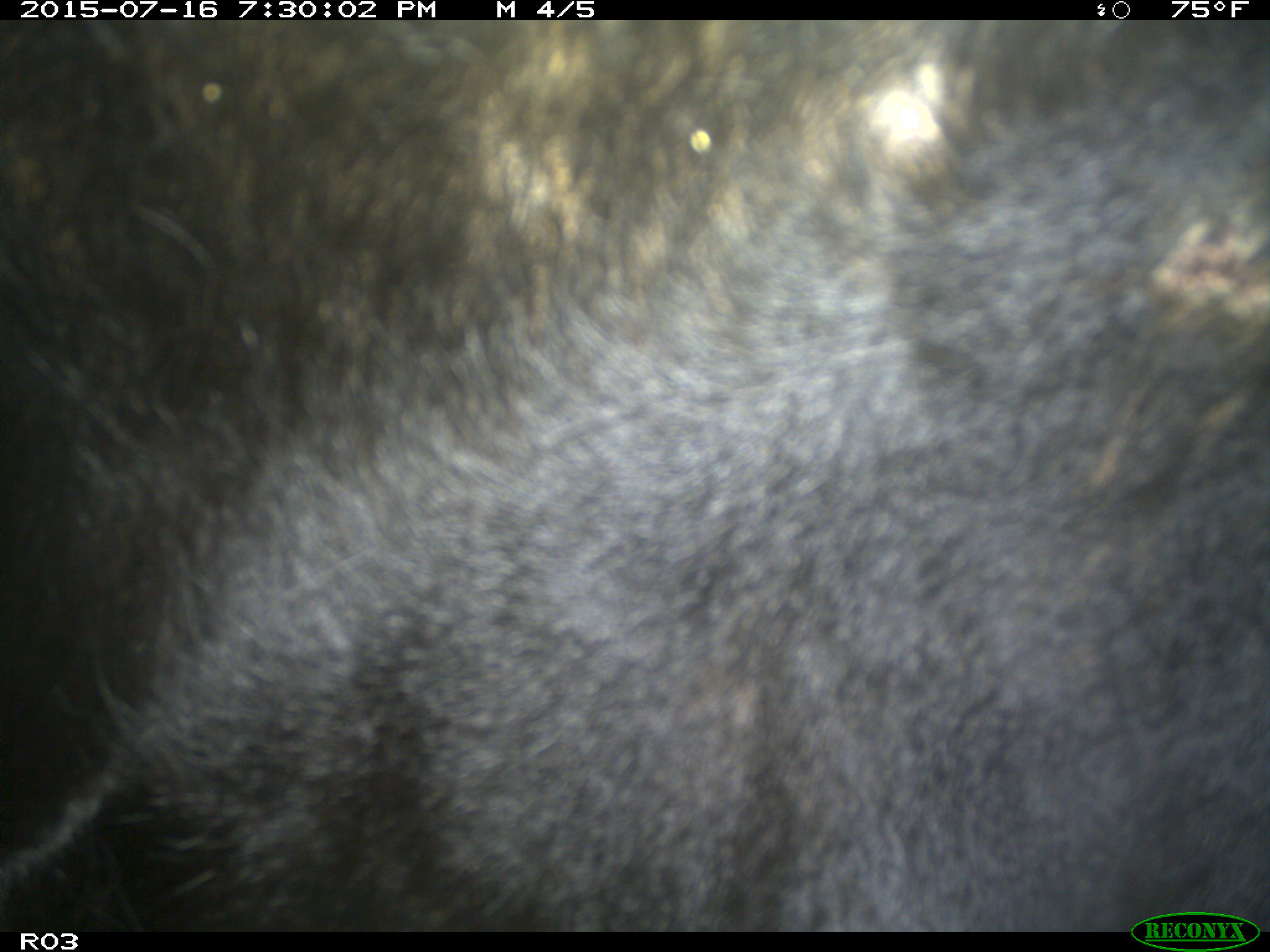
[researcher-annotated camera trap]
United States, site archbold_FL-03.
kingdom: Animalia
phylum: Chordata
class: Mammalia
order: Artiodactyla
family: Bovidae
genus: Bos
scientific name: Bos taurus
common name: domestic cow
Bos taurus (domestic cow).